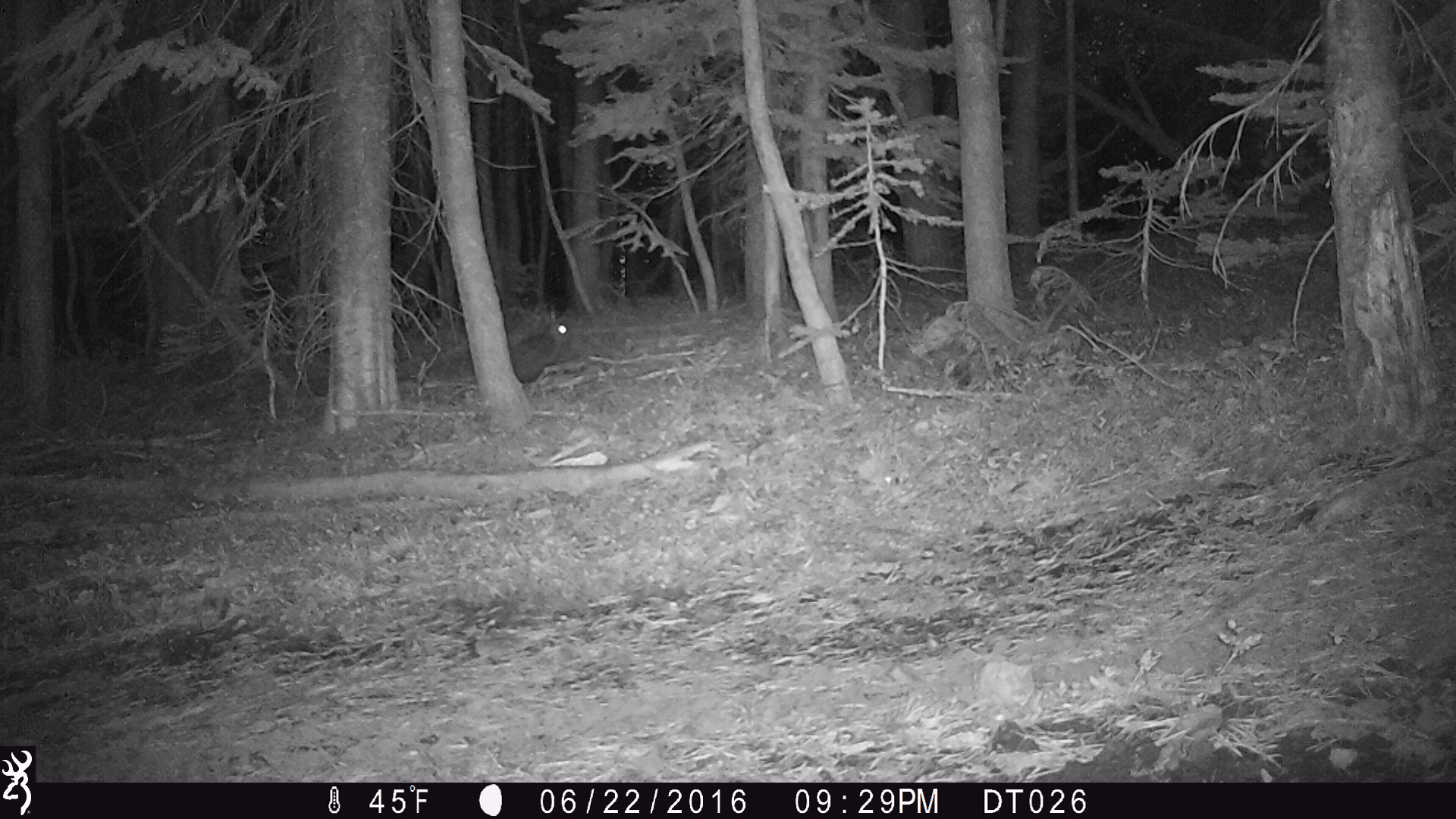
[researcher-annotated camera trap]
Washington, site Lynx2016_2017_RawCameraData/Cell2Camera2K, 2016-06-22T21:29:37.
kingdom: Animalia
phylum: Chordata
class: Mammalia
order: Lagomorpha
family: Leporidae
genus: Lepus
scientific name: Lepus americanus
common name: snowshoe hare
Lepus americanus (snowshoe hare). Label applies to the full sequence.